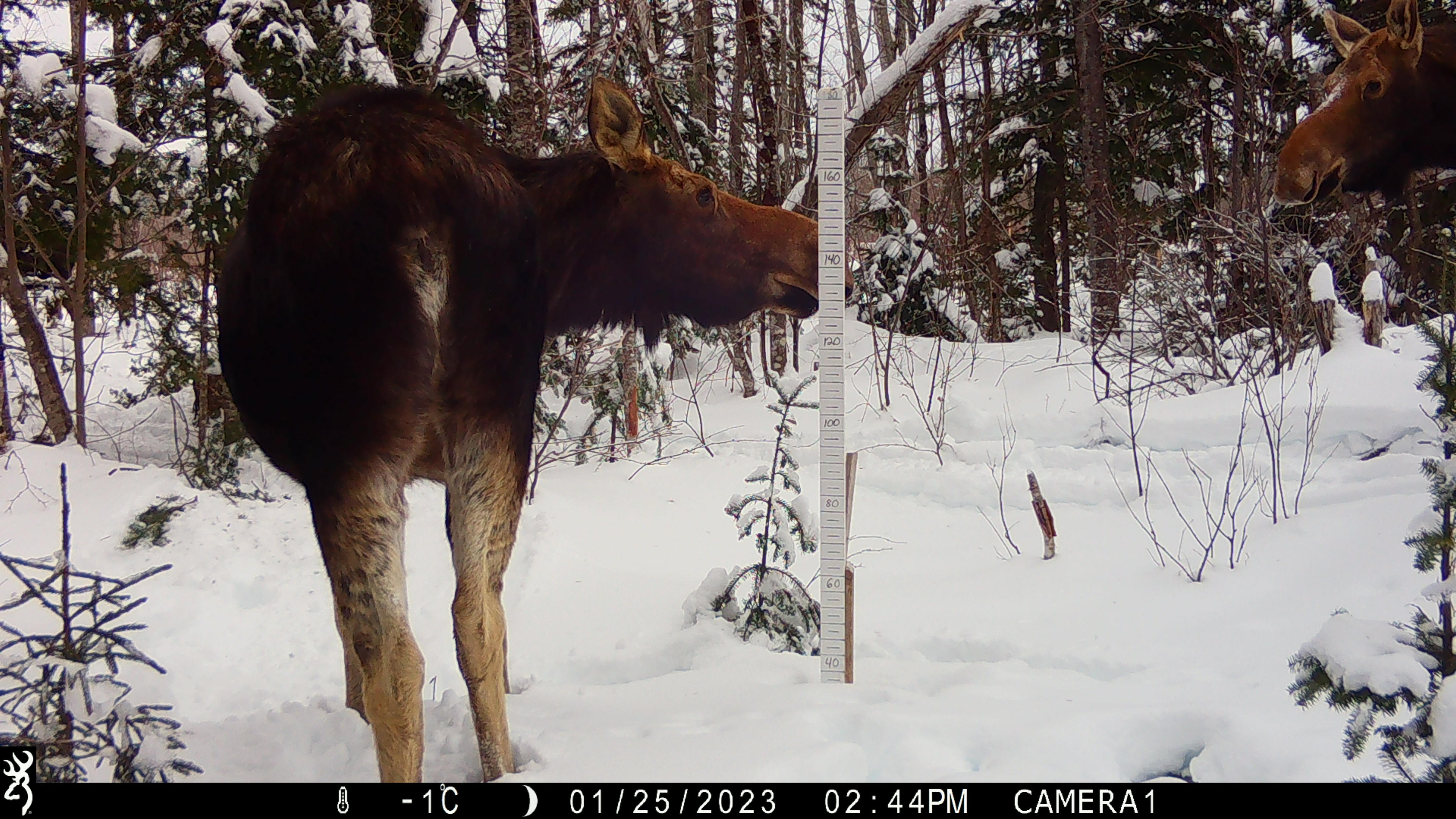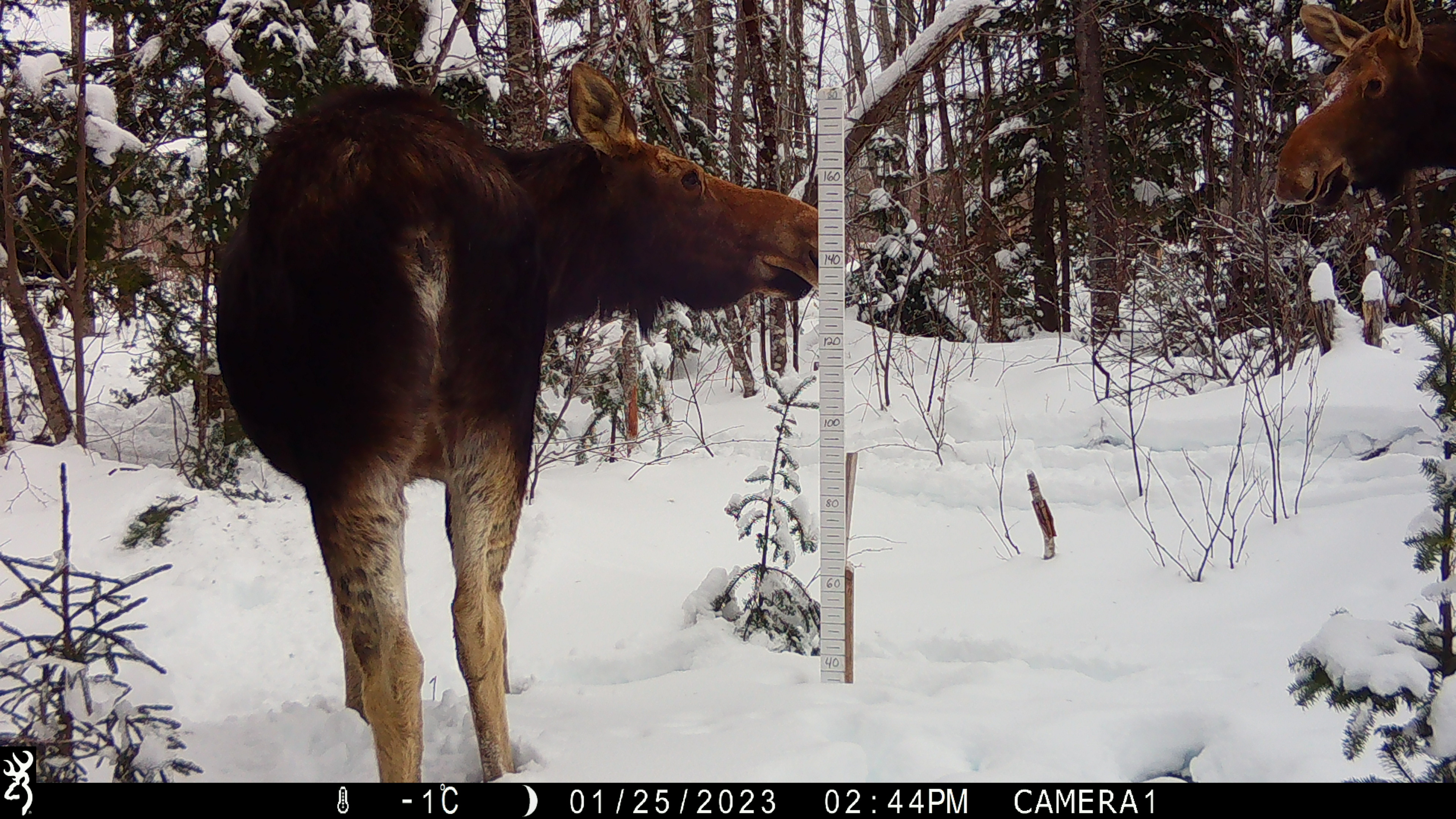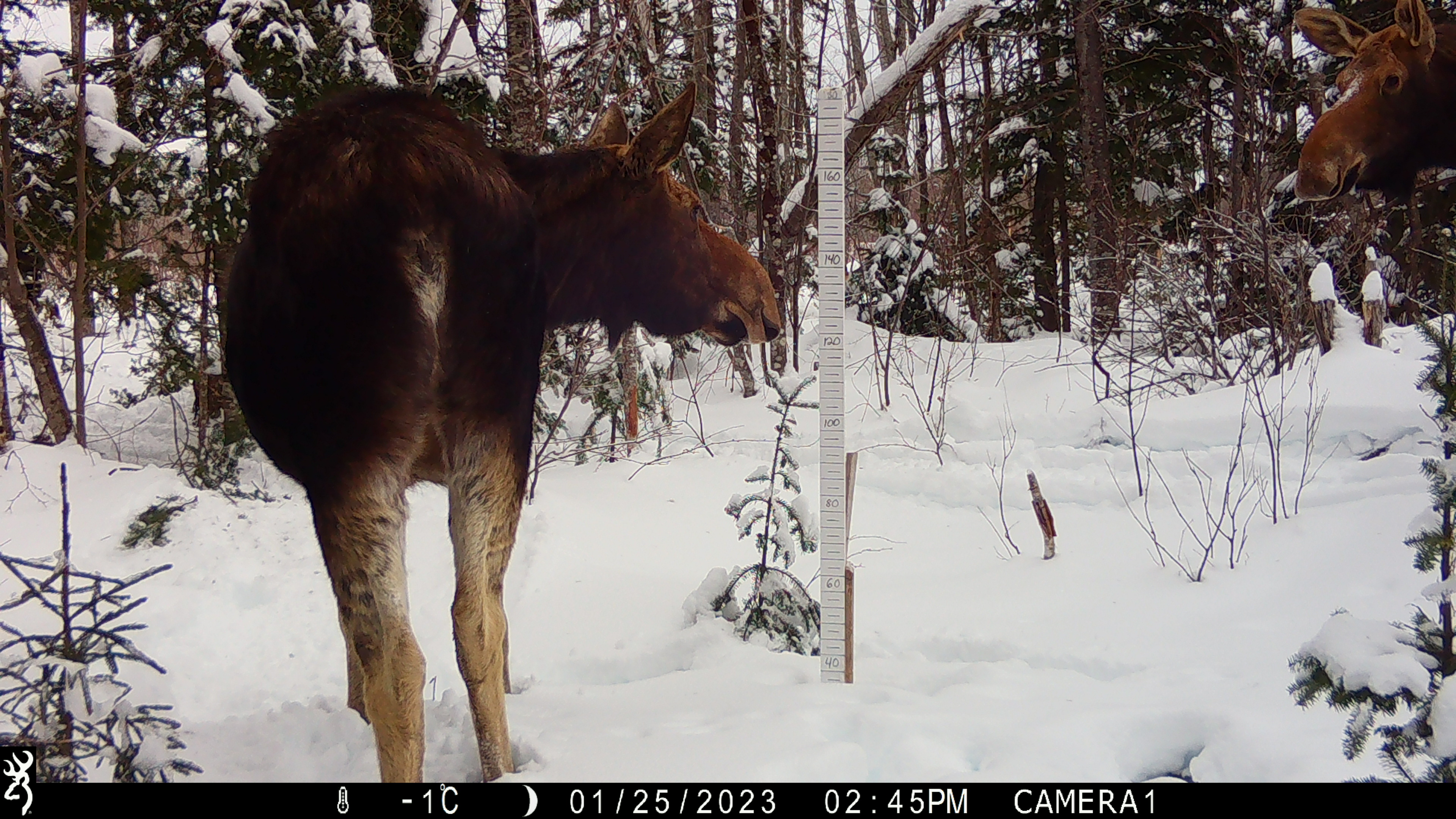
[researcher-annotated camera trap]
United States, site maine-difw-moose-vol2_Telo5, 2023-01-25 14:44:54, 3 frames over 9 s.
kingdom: Animalia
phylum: Chordata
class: Mammalia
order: Artiodactyla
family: Cervidae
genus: Alces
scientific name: Alces alces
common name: moose